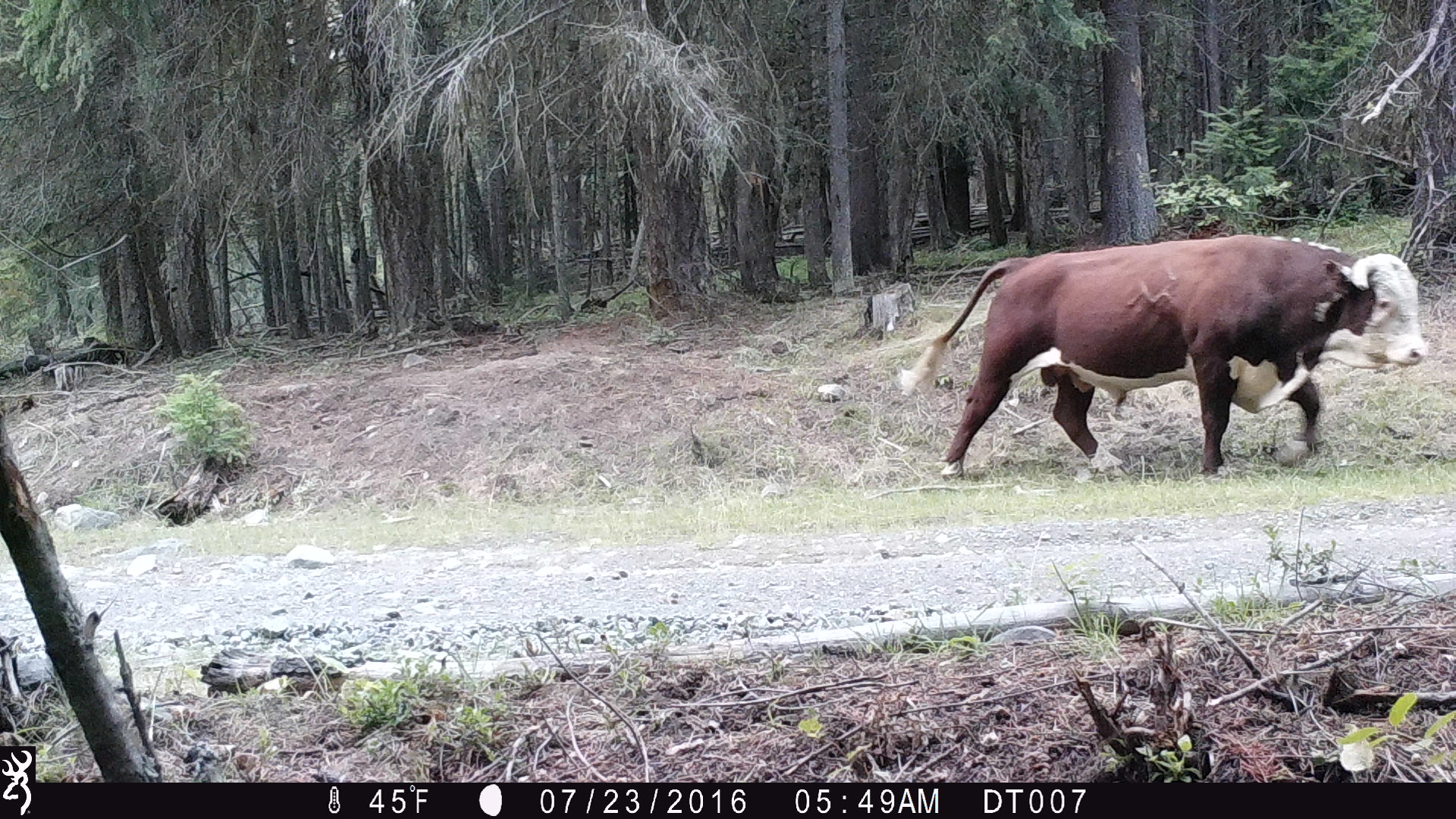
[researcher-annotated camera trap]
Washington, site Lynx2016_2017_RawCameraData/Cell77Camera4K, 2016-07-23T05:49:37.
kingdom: Animalia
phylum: Chordata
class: Mammalia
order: Artiodactyla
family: Bovidae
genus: Bos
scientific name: Bos taurus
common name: domestic cattle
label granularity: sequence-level